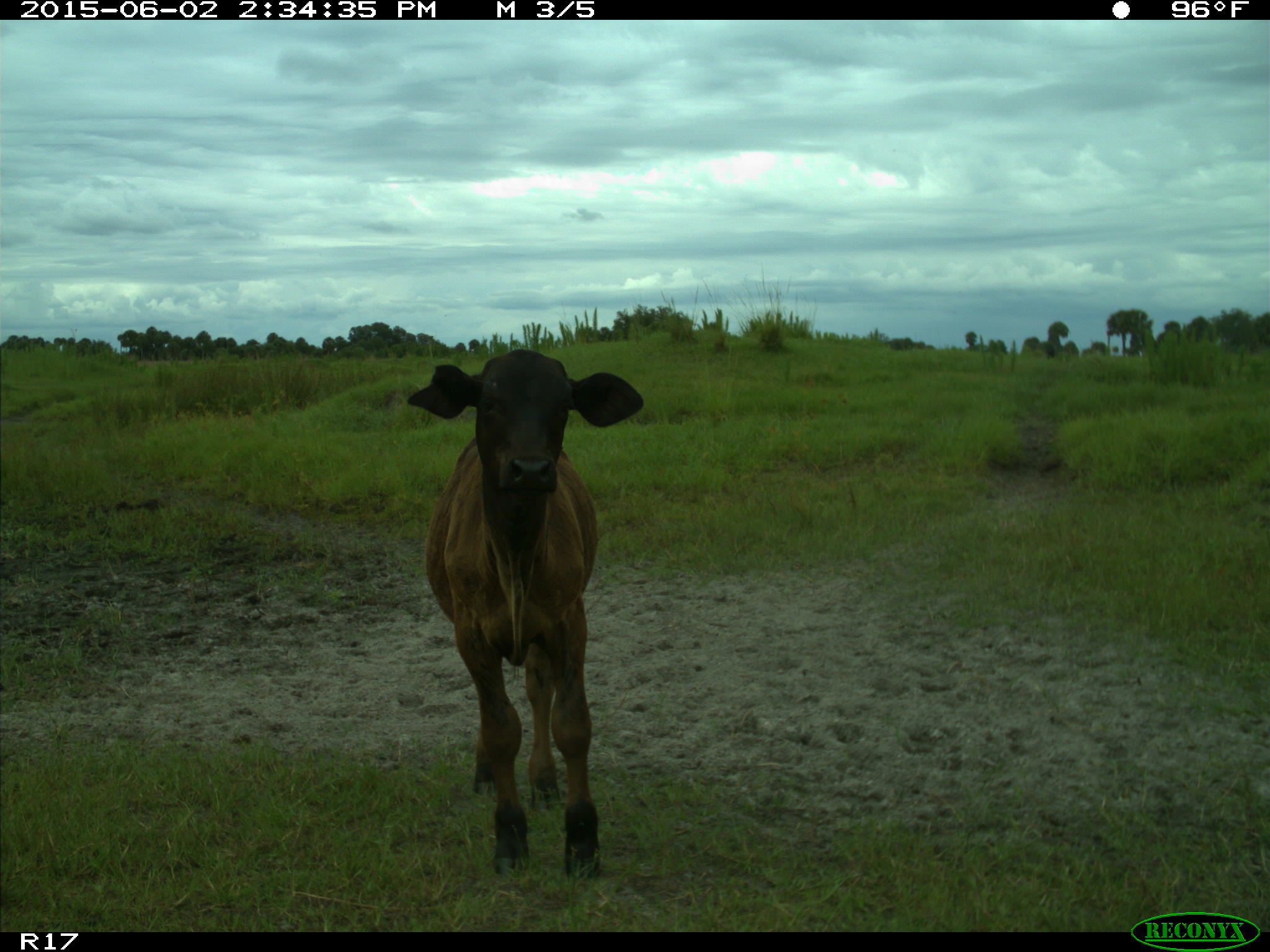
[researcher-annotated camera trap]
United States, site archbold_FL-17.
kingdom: Animalia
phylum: Chordata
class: Mammalia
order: Artiodactyla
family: Bovidae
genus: Bos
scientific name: Bos taurus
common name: domestic cow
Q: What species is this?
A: Bos taurus (domestic cow).